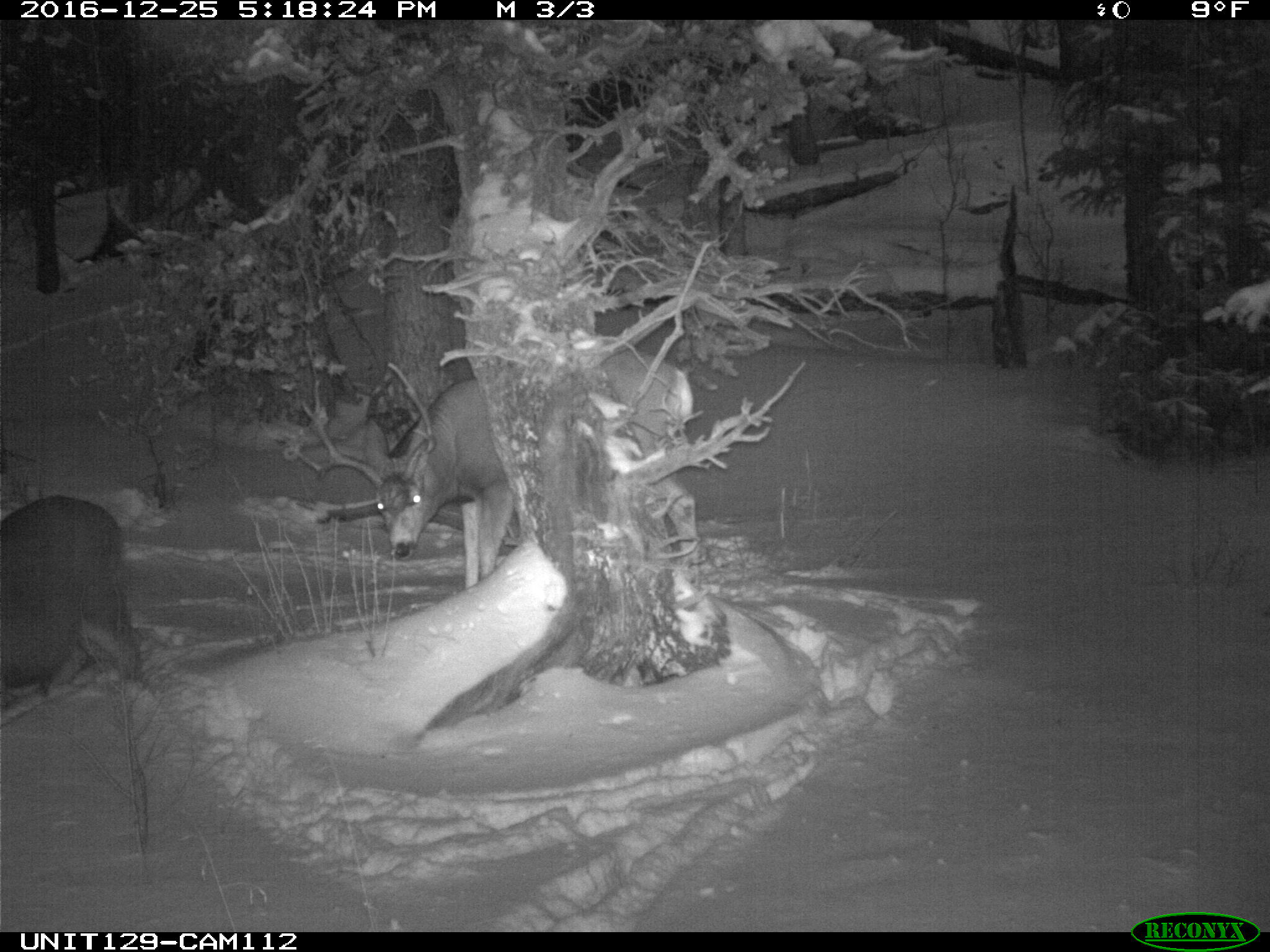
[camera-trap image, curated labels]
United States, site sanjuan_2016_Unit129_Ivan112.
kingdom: Animalia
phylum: Chordata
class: Mammalia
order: Artiodactyla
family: Cervidae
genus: Odocoileus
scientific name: Odocoileus hemionus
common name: mule deer